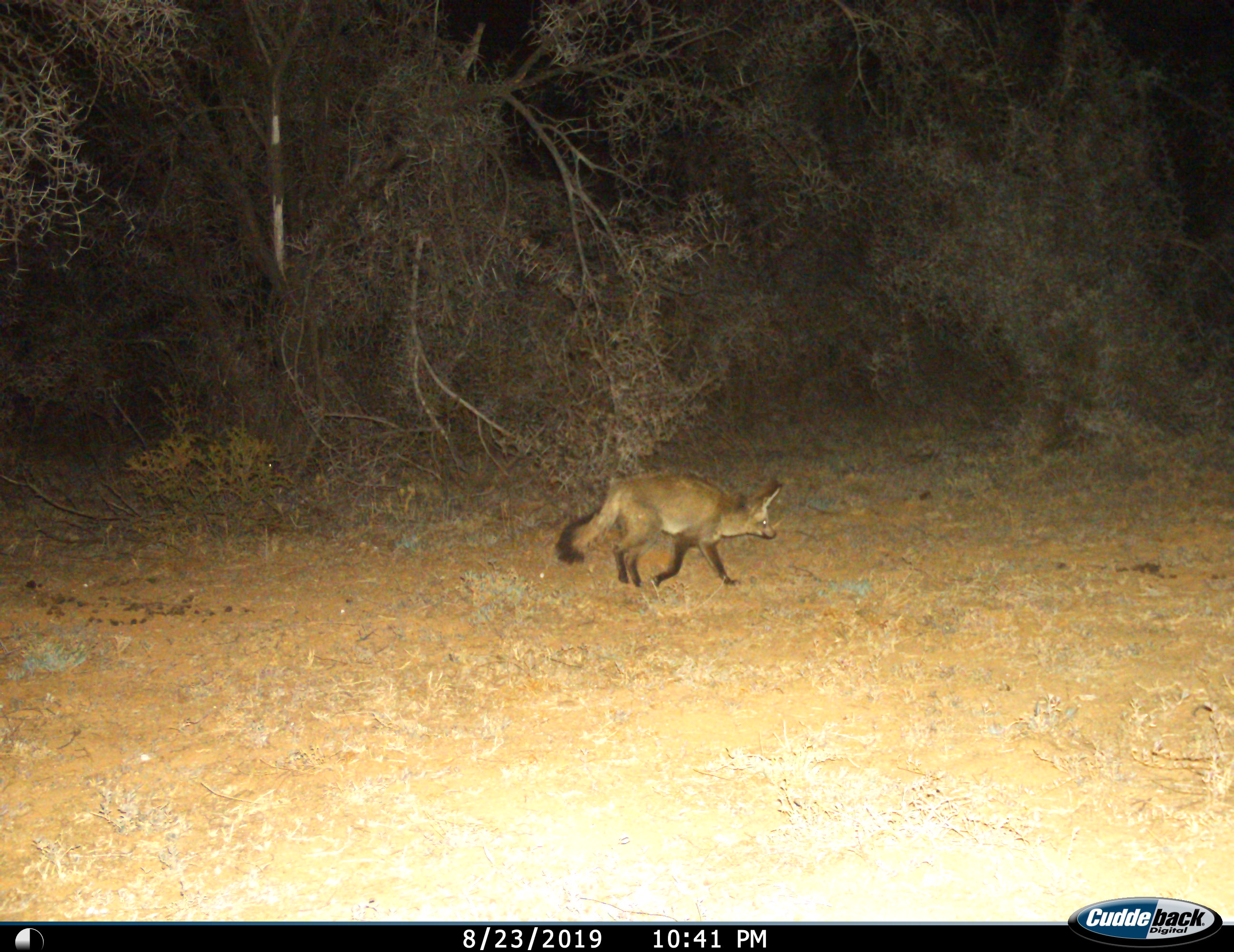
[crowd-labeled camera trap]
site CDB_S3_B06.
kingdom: Animalia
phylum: Chordata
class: Mammalia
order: Carnivora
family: Canidae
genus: Otocyon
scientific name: Otocyon megalotis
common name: bat-eared fox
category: foxbateared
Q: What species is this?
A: Foxbateared (bat-eared fox) (Otocyon megalotis).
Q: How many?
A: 1.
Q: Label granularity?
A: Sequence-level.